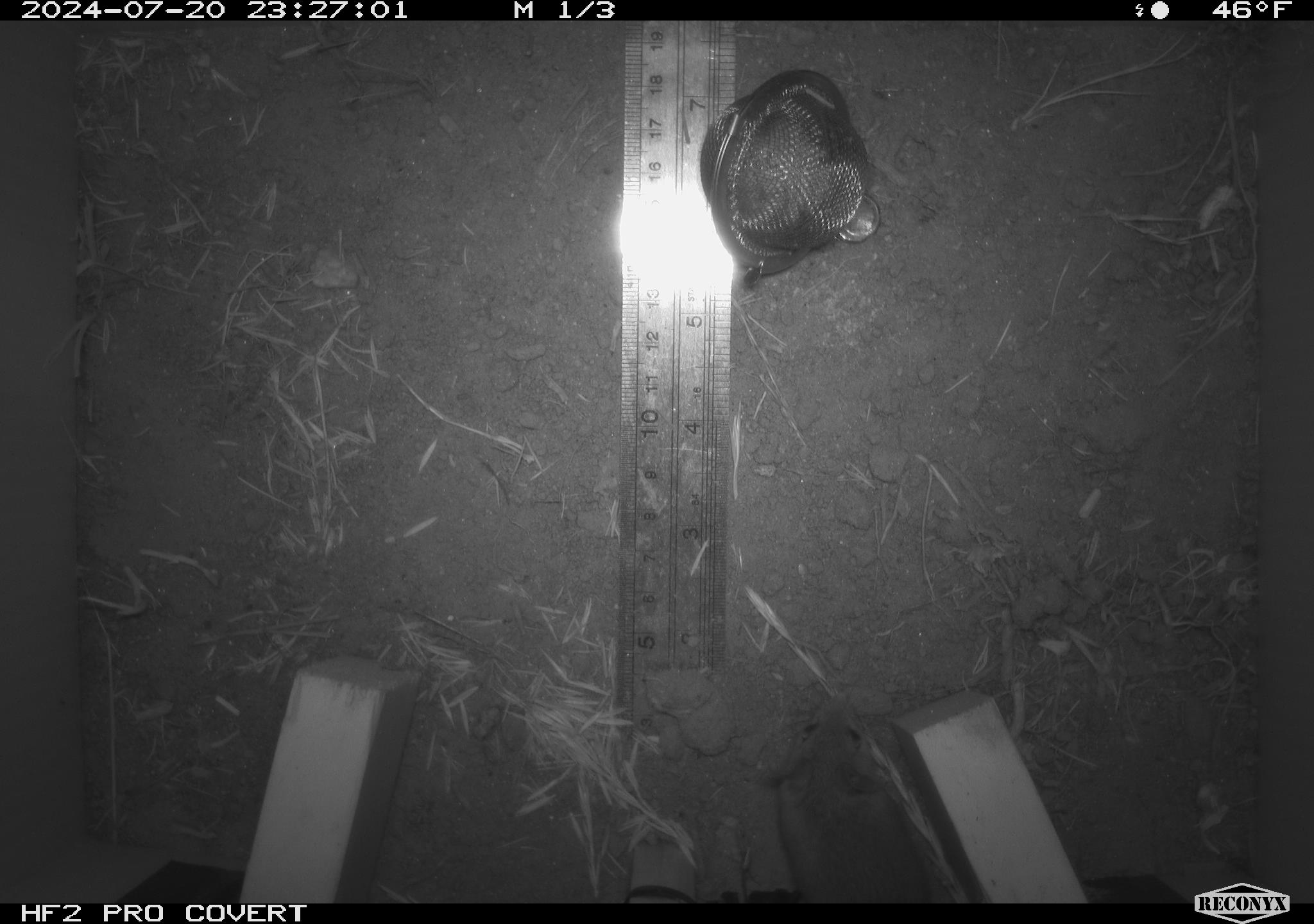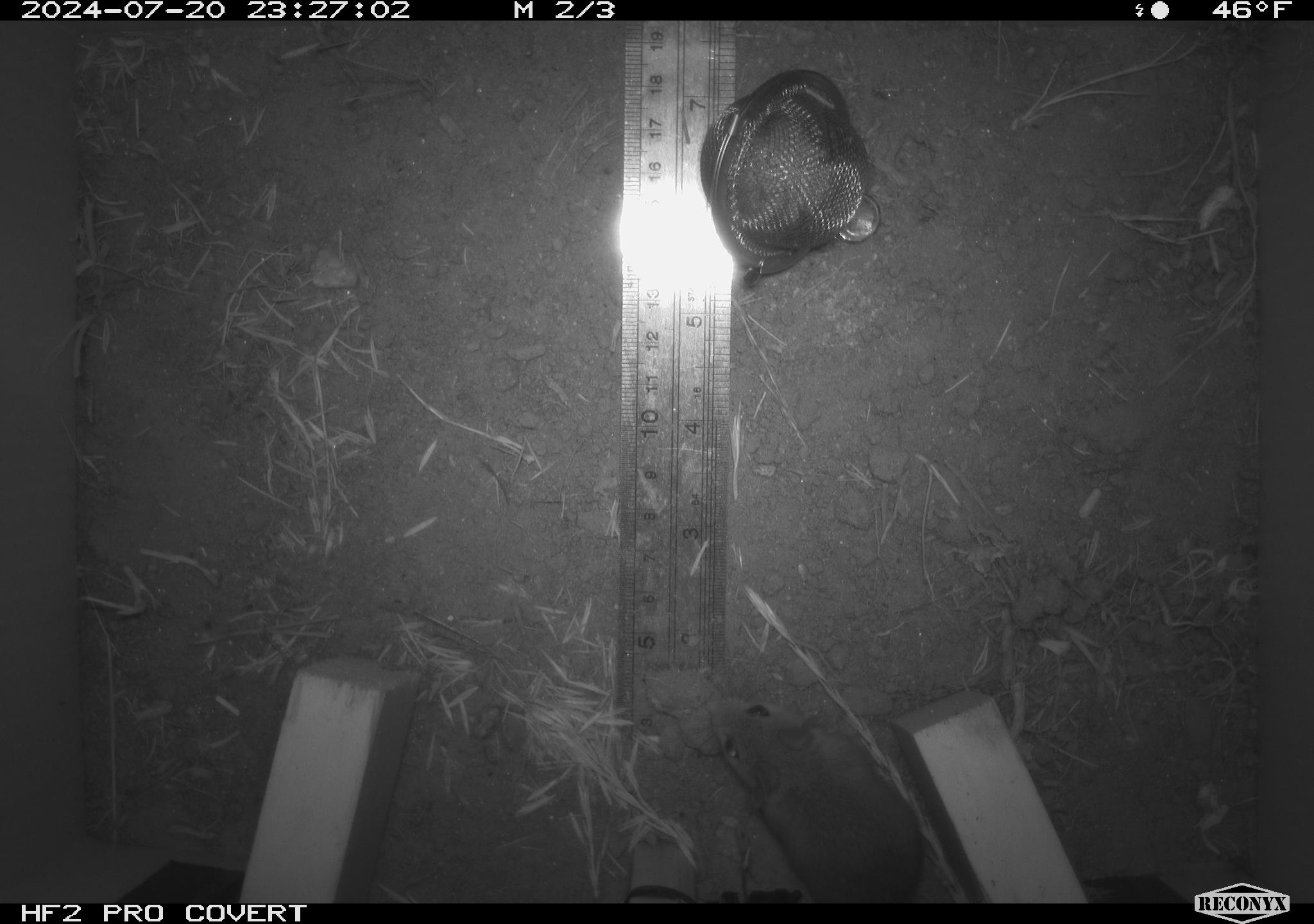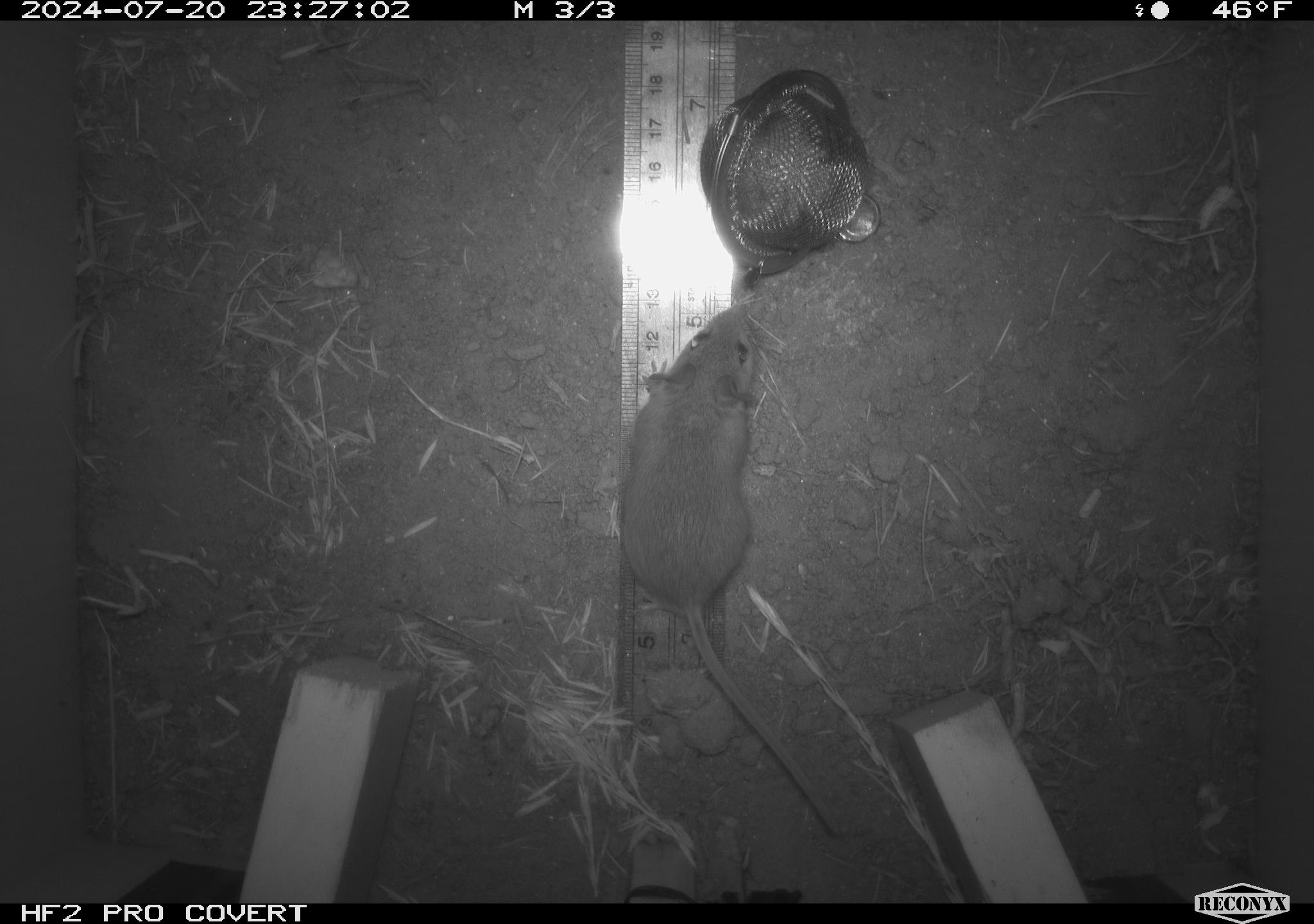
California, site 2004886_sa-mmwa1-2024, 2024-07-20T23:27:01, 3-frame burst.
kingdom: Animalia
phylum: Chordata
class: Mammalia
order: Rodentia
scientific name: Rodentia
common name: mouse species